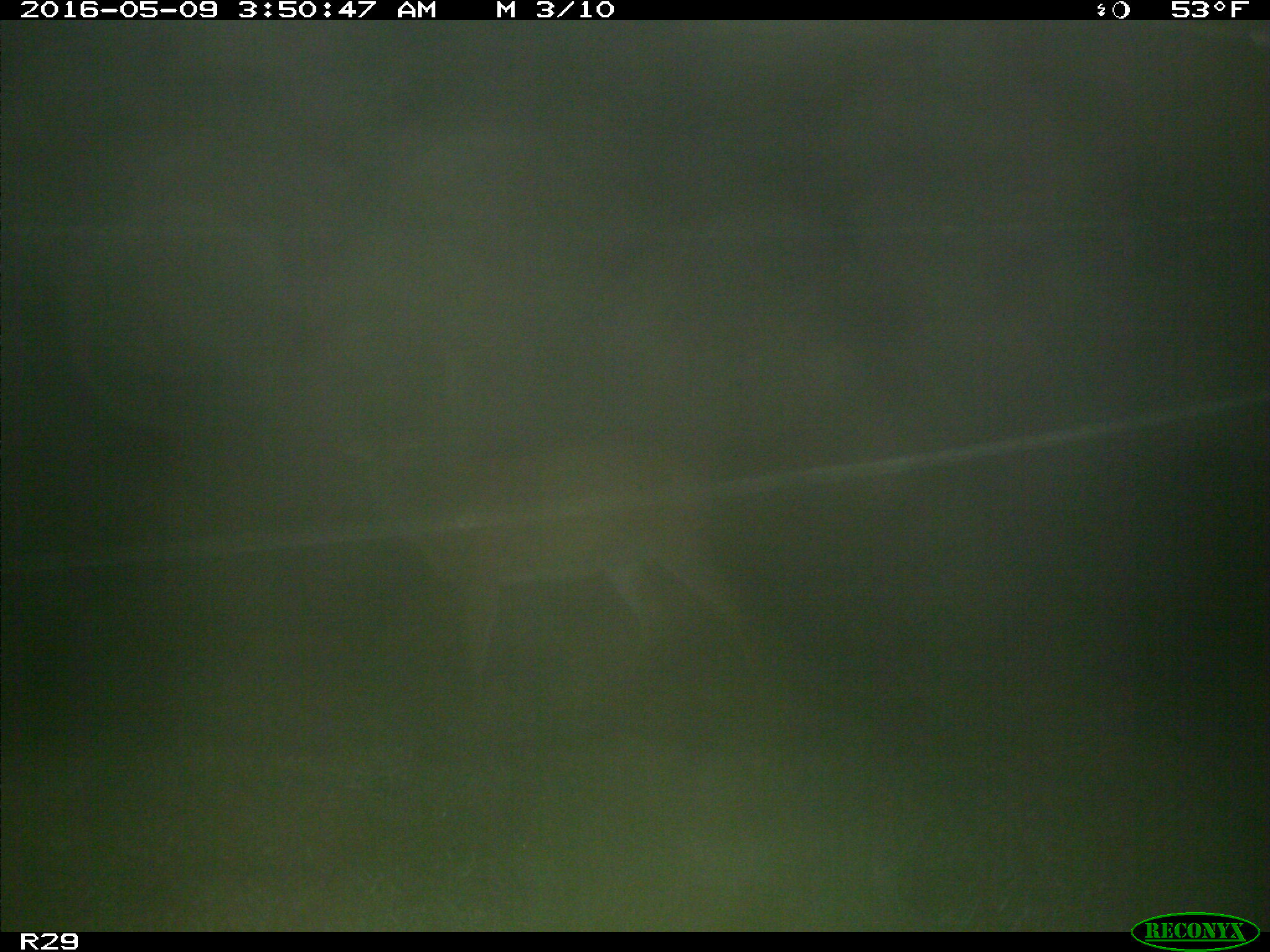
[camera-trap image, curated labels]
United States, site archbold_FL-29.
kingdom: Animalia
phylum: Chordata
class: Mammalia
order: Artiodactyla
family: Cervidae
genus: Odocoileus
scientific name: Odocoileus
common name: deer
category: unidentified deer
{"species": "unidentified deer (deer) (Odocoileus)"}